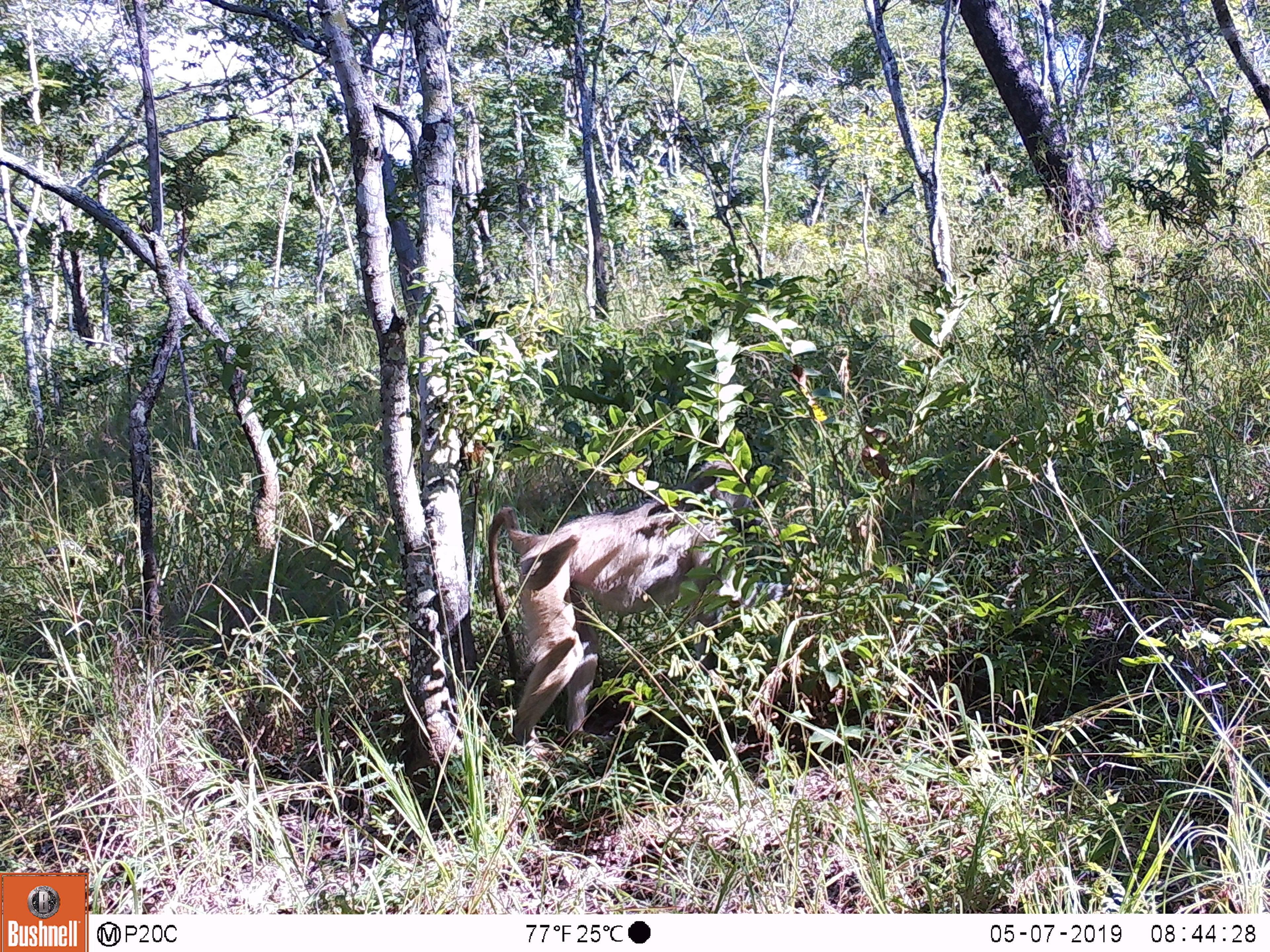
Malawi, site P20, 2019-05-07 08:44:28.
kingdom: Animalia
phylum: Chordata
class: Mammalia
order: Primates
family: Cercopithecidae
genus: Papio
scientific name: Papio cynocephalus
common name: yellow baboon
Yellow baboon (Papio cynocephalus), count 1.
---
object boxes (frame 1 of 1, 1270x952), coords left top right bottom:
yellow baboon: 477 482 765 772